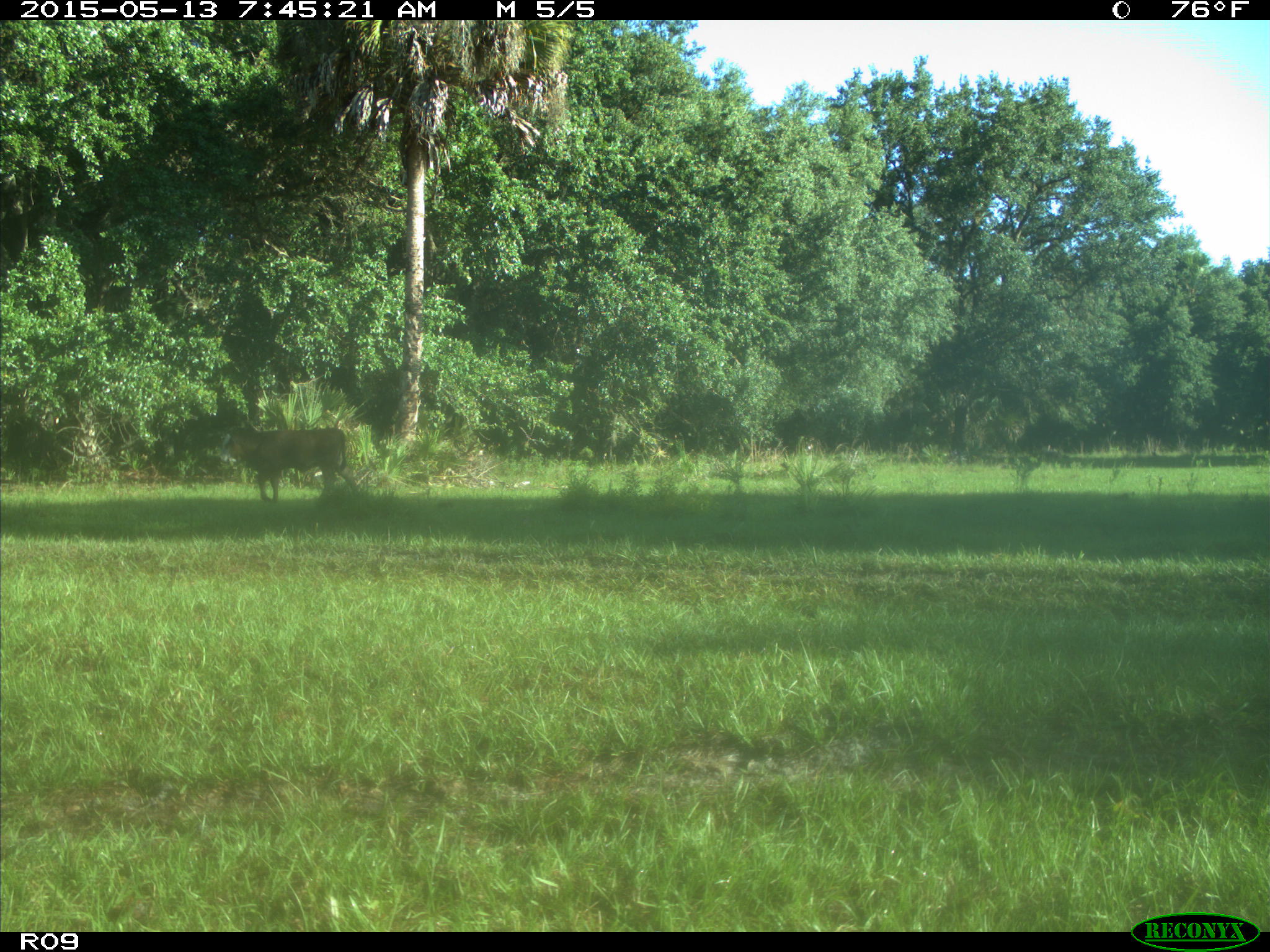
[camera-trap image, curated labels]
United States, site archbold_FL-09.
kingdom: Animalia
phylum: Chordata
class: Mammalia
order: Artiodactyla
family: Bovidae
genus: Bos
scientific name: Bos taurus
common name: domestic cow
Bos taurus (domestic cow).